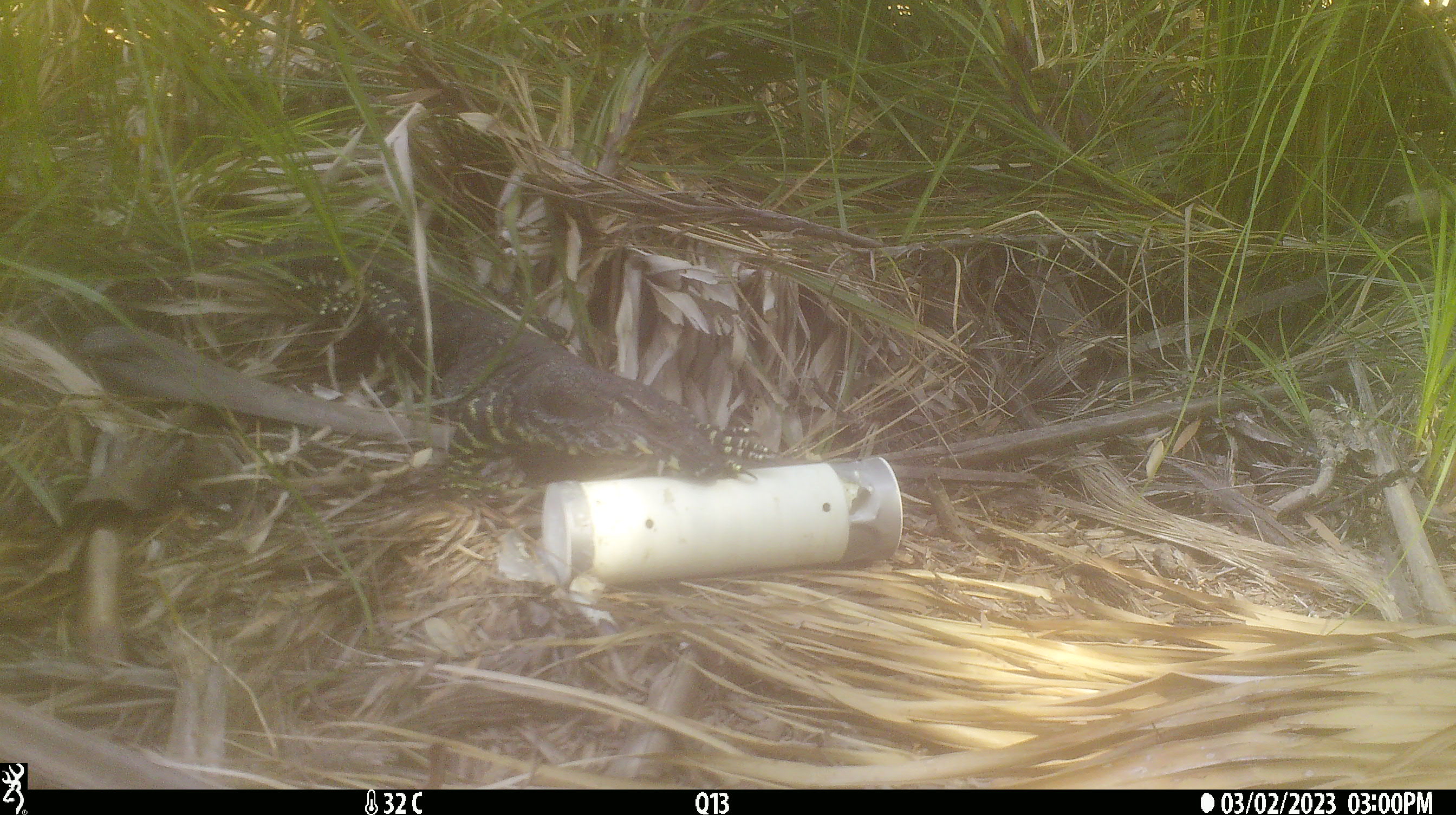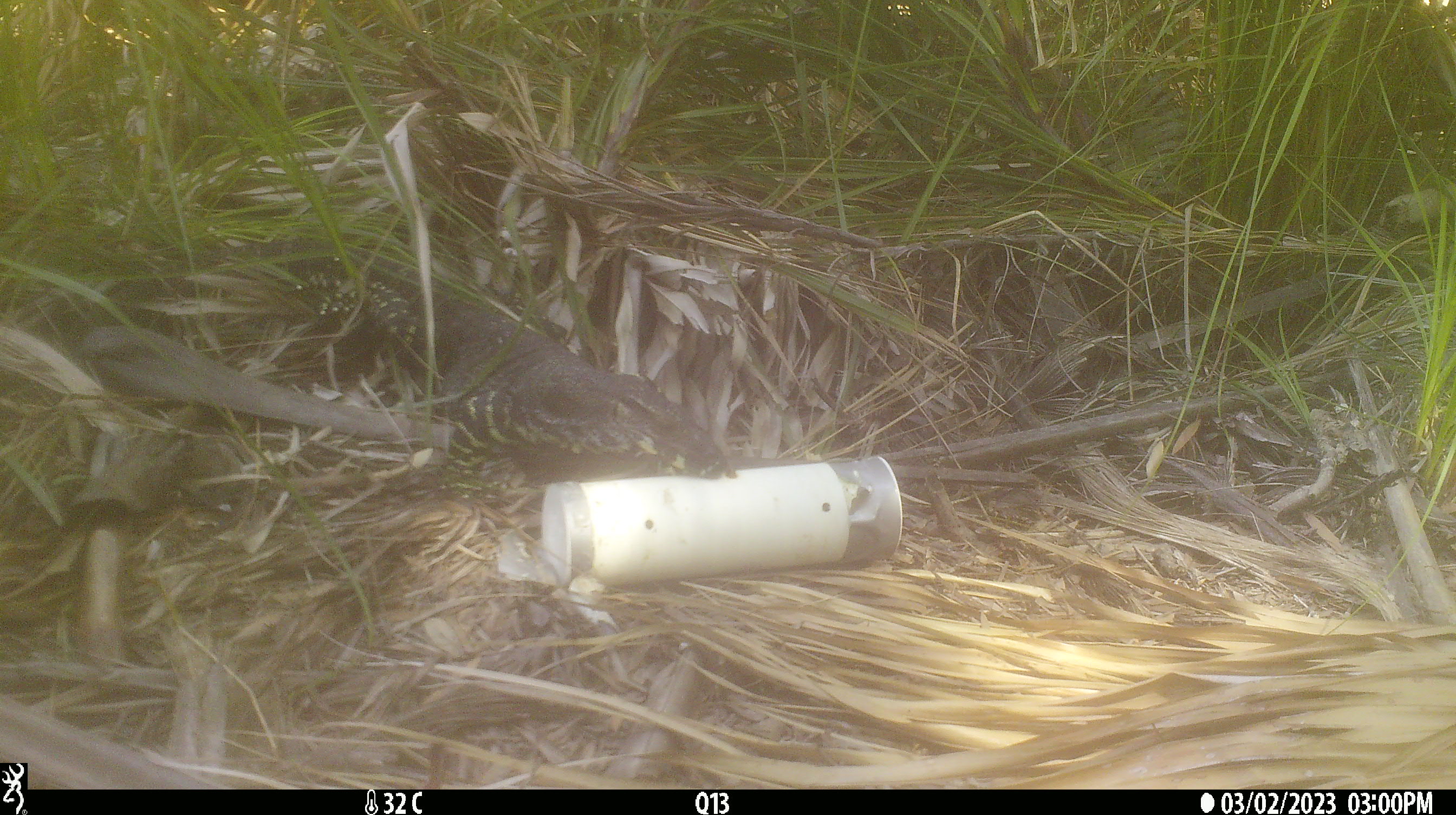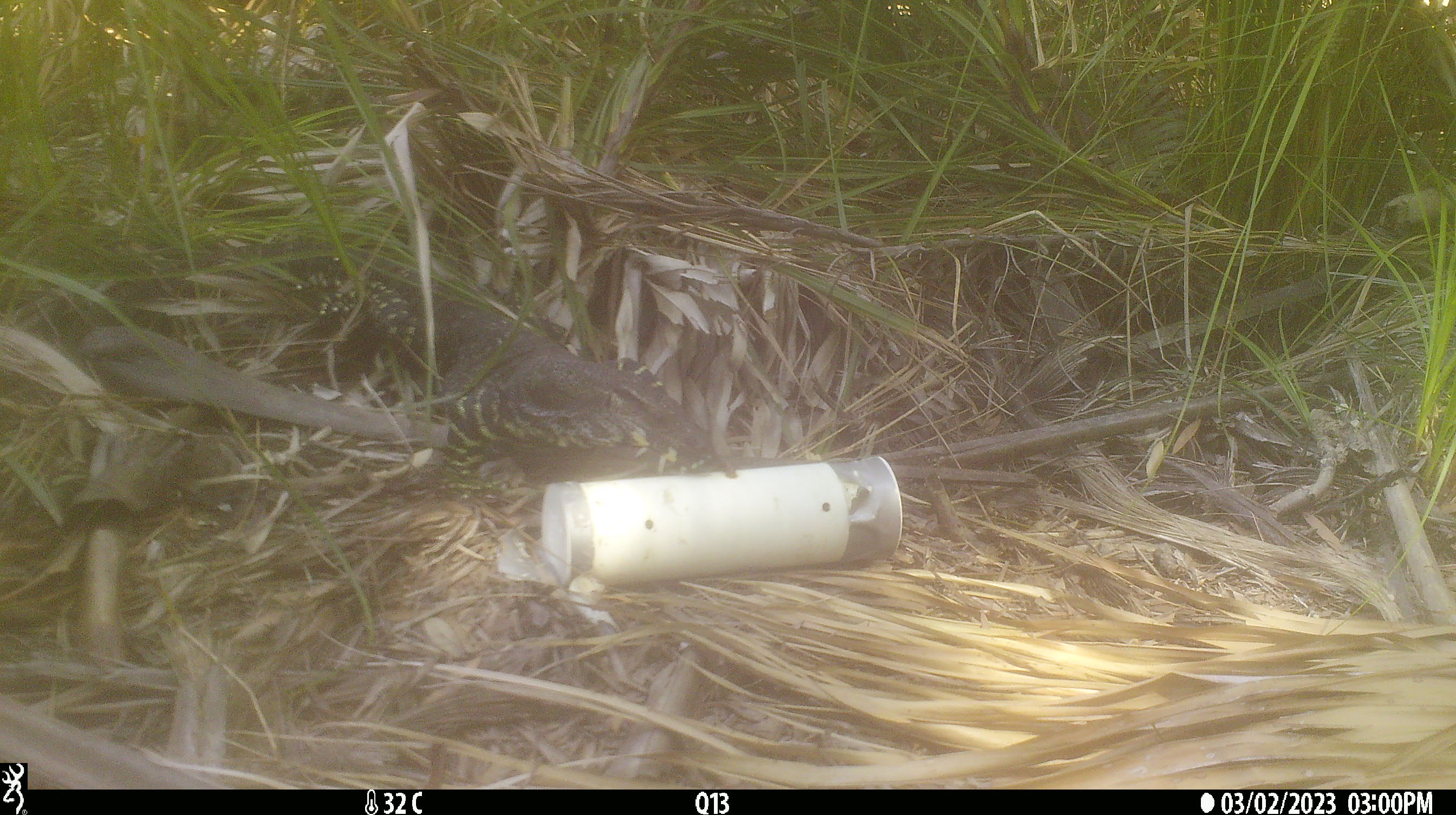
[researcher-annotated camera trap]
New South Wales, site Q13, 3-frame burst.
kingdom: Animalia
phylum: Chordata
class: Reptilia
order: Squamata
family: Varanidae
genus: Varanus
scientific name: Varanus varius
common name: lace monitor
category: goanna